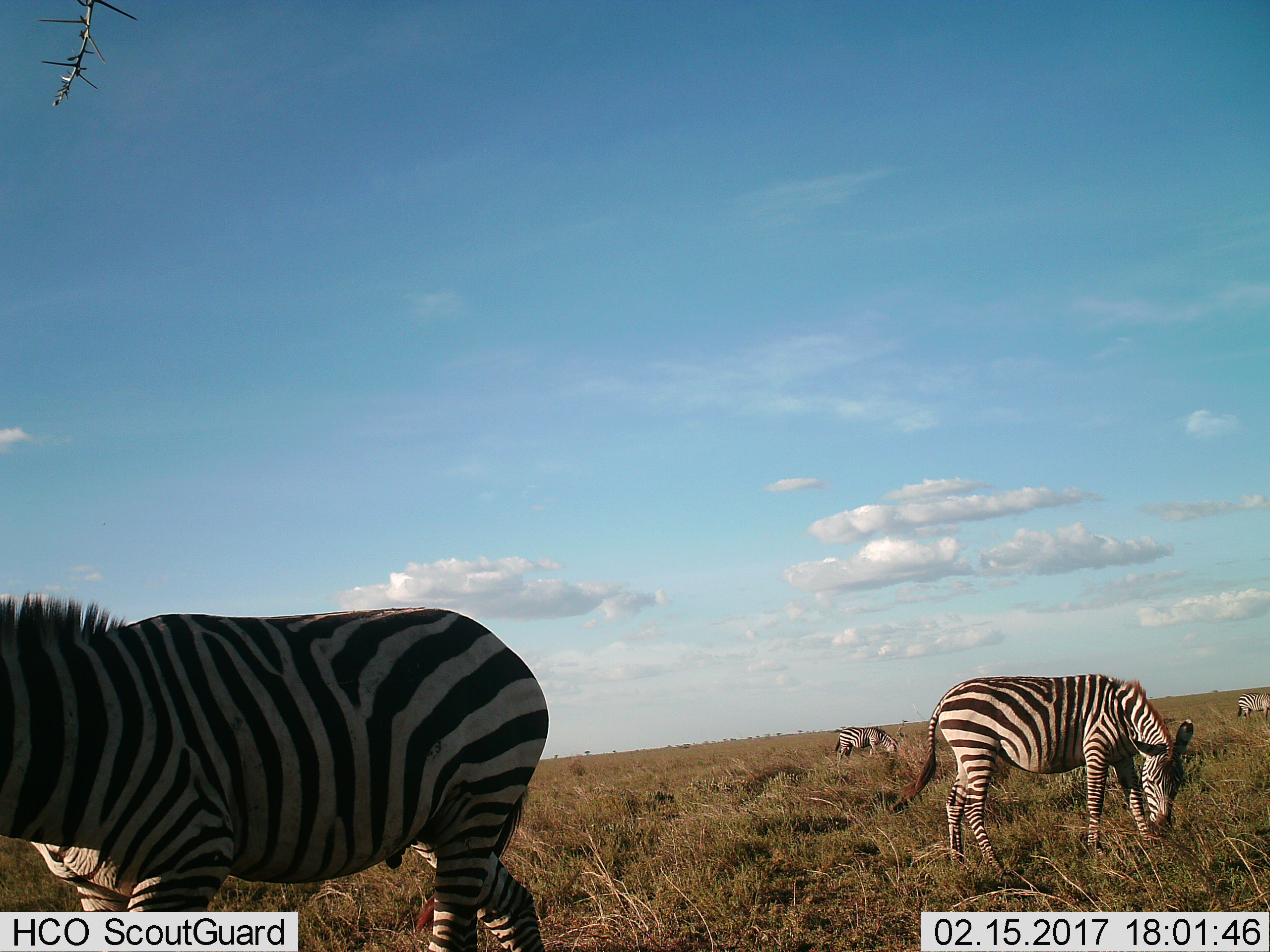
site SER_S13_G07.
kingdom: Animalia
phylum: Chordata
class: Mammalia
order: Perissodactyla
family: Equidae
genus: Equus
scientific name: Equus quagga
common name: plains zebra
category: zebraplains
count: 4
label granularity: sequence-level